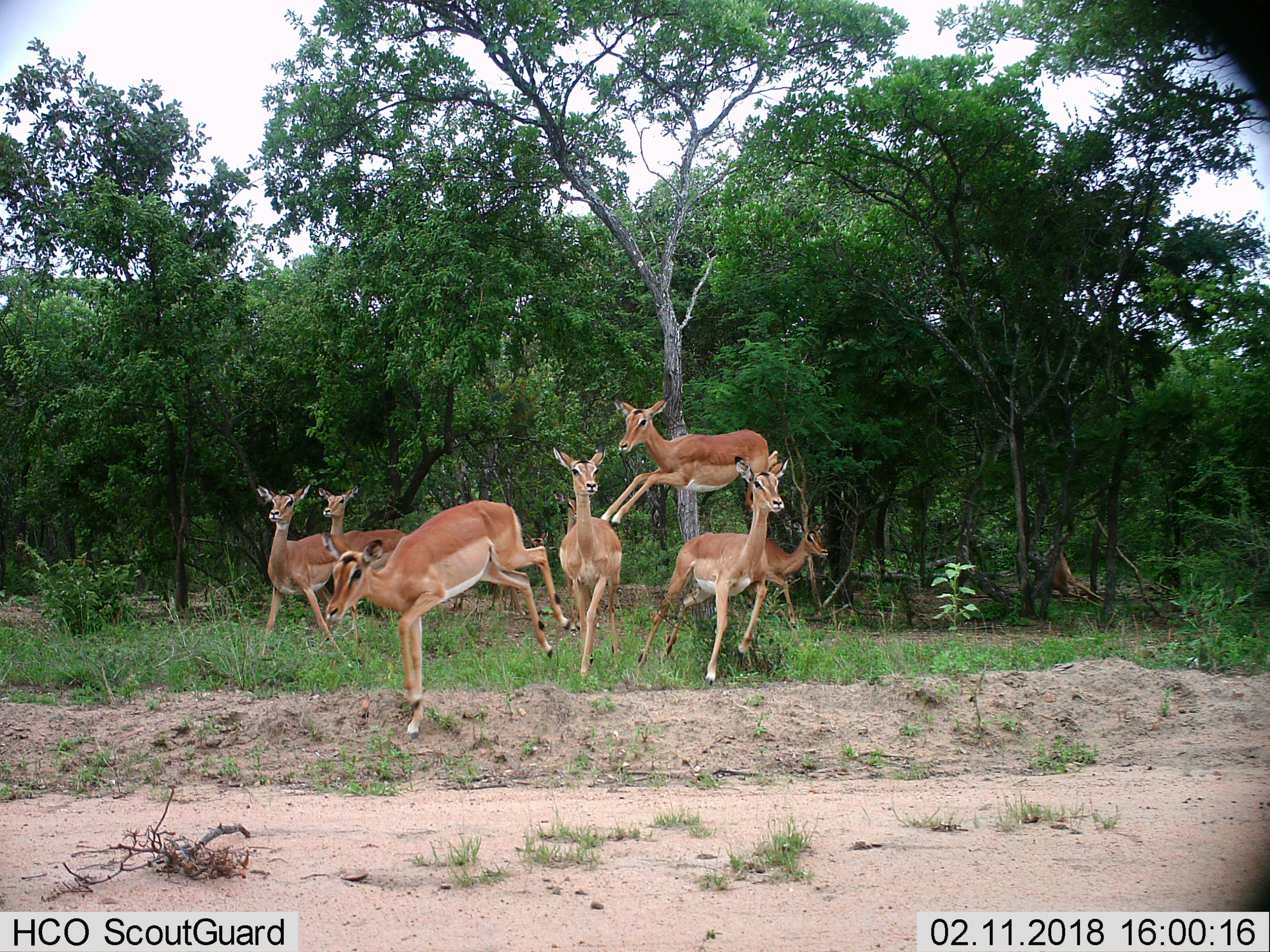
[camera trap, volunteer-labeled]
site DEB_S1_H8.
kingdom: Animalia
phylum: Chordata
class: Mammalia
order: Artiodactyla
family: Bovidae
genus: Aepyceros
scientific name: Aepyceros melampus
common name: impala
Impala (Aepyceros melampus), count 8. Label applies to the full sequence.